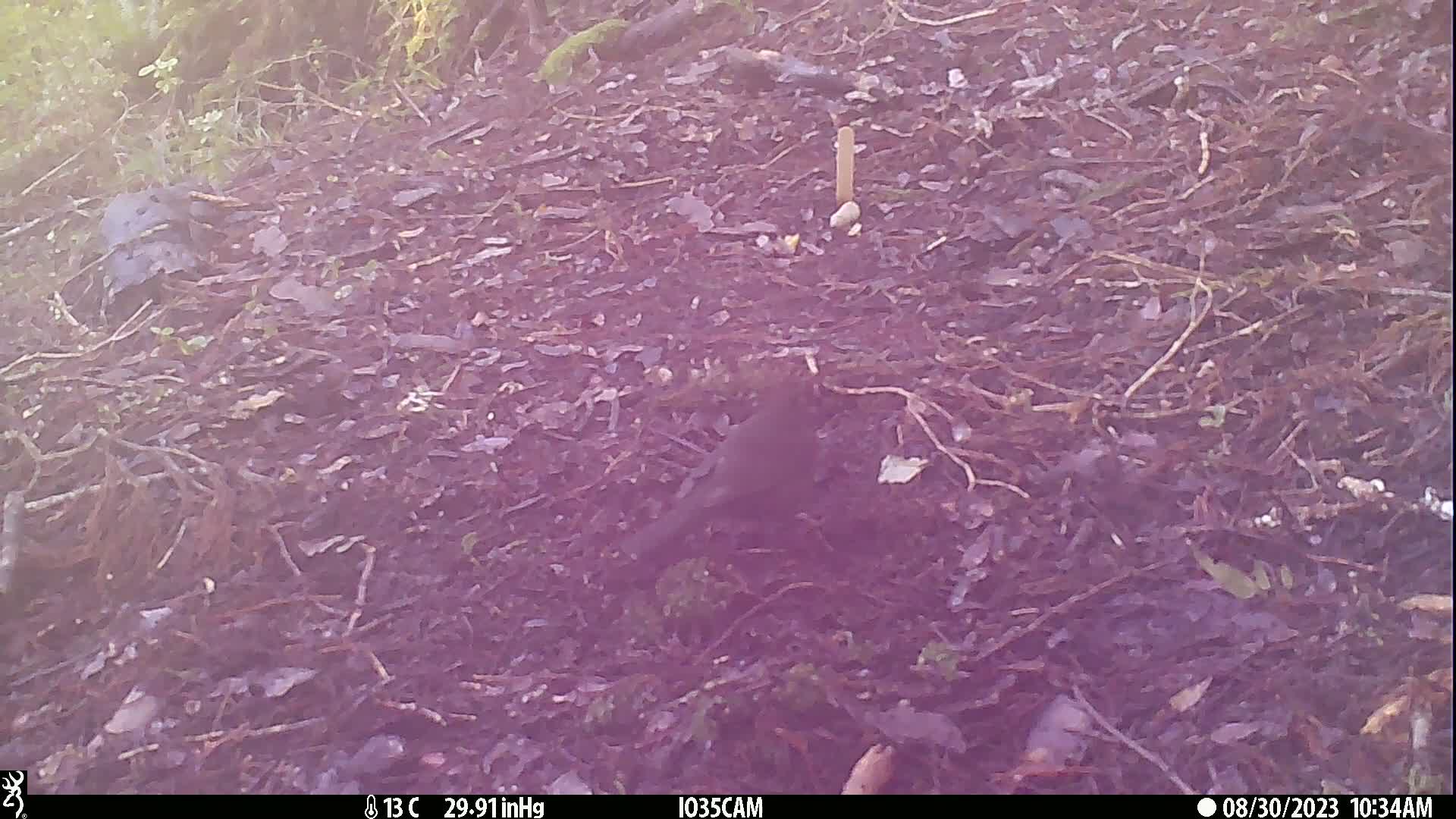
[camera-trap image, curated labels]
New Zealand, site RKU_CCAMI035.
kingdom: Animalia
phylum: Chordata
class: Aves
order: Passeriformes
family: Turdidae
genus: Turdus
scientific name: Turdus merula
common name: eurasian blackbird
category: blackbird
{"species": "blackbird (eurasian blackbird) (Turdus merula)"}